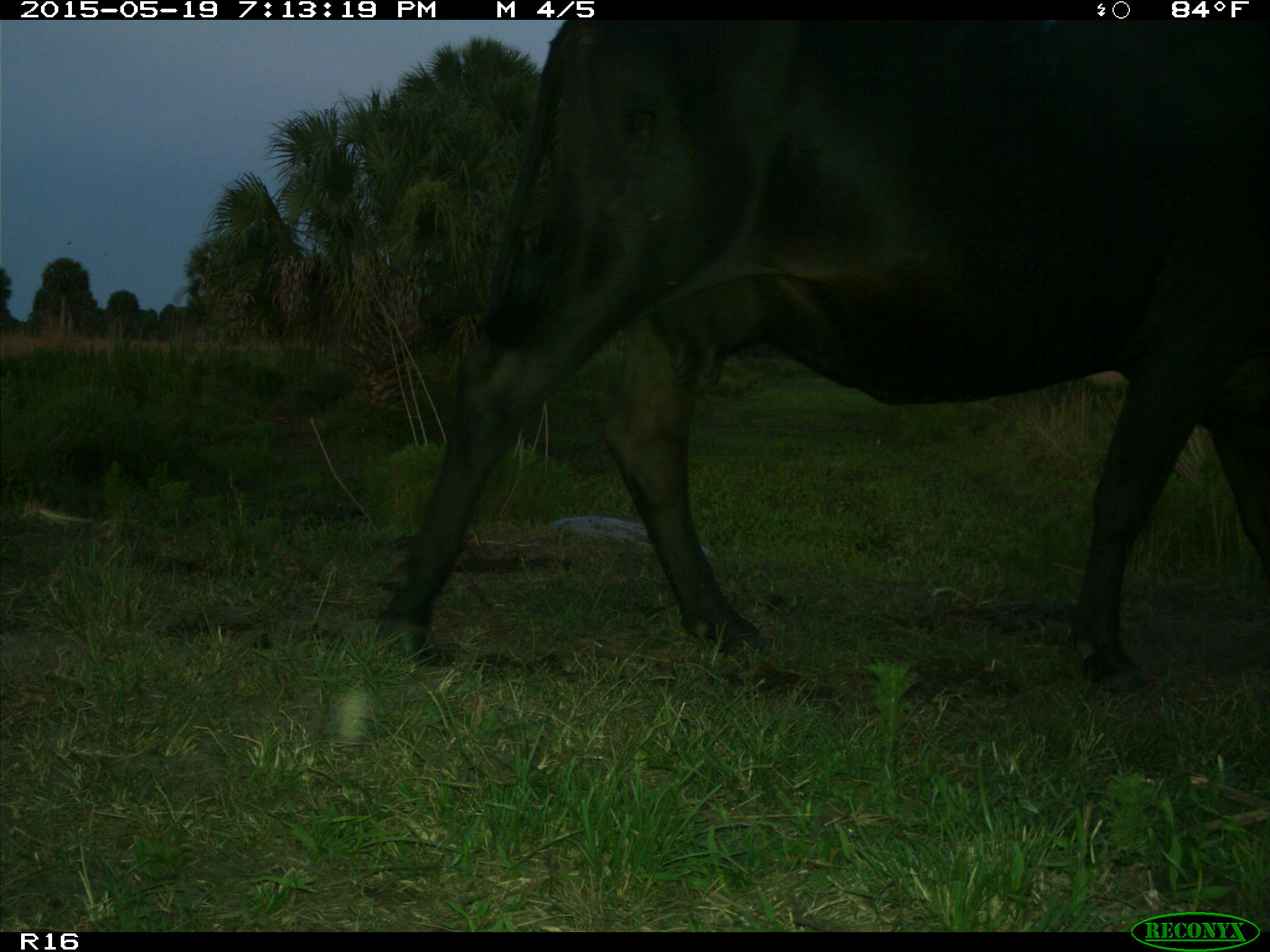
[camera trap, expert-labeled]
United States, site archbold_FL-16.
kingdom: Animalia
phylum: Chordata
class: Mammalia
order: Artiodactyla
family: Bovidae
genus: Bos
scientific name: Bos taurus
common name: domestic cow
Bos taurus (domestic cow).